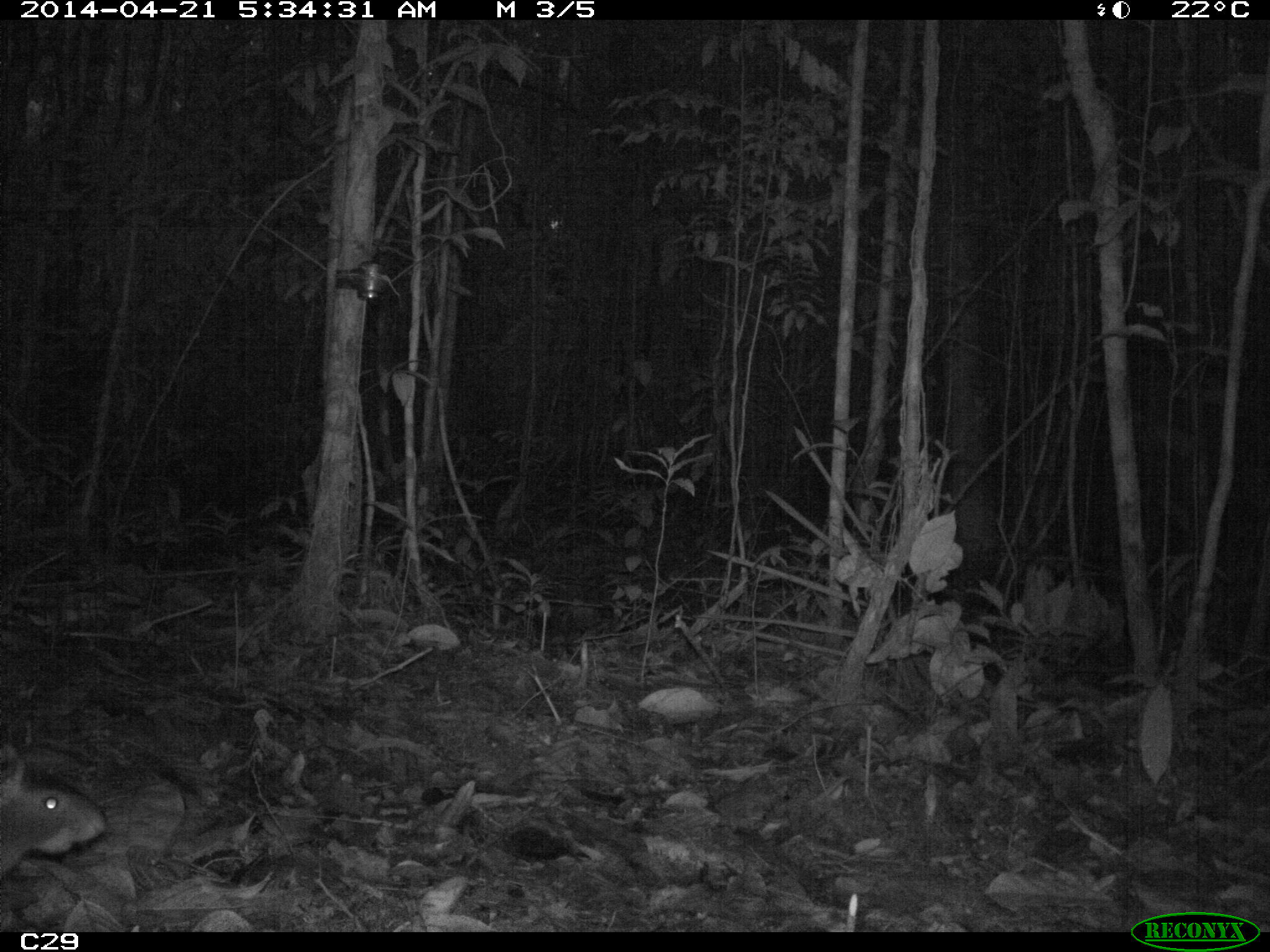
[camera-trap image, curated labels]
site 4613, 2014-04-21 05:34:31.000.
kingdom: Animalia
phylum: Chordata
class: Mammalia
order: Rodentia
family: Dasyproctidae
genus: Dasyprocta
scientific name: Dasyprocta leporina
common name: red-rumped agouti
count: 1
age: adult